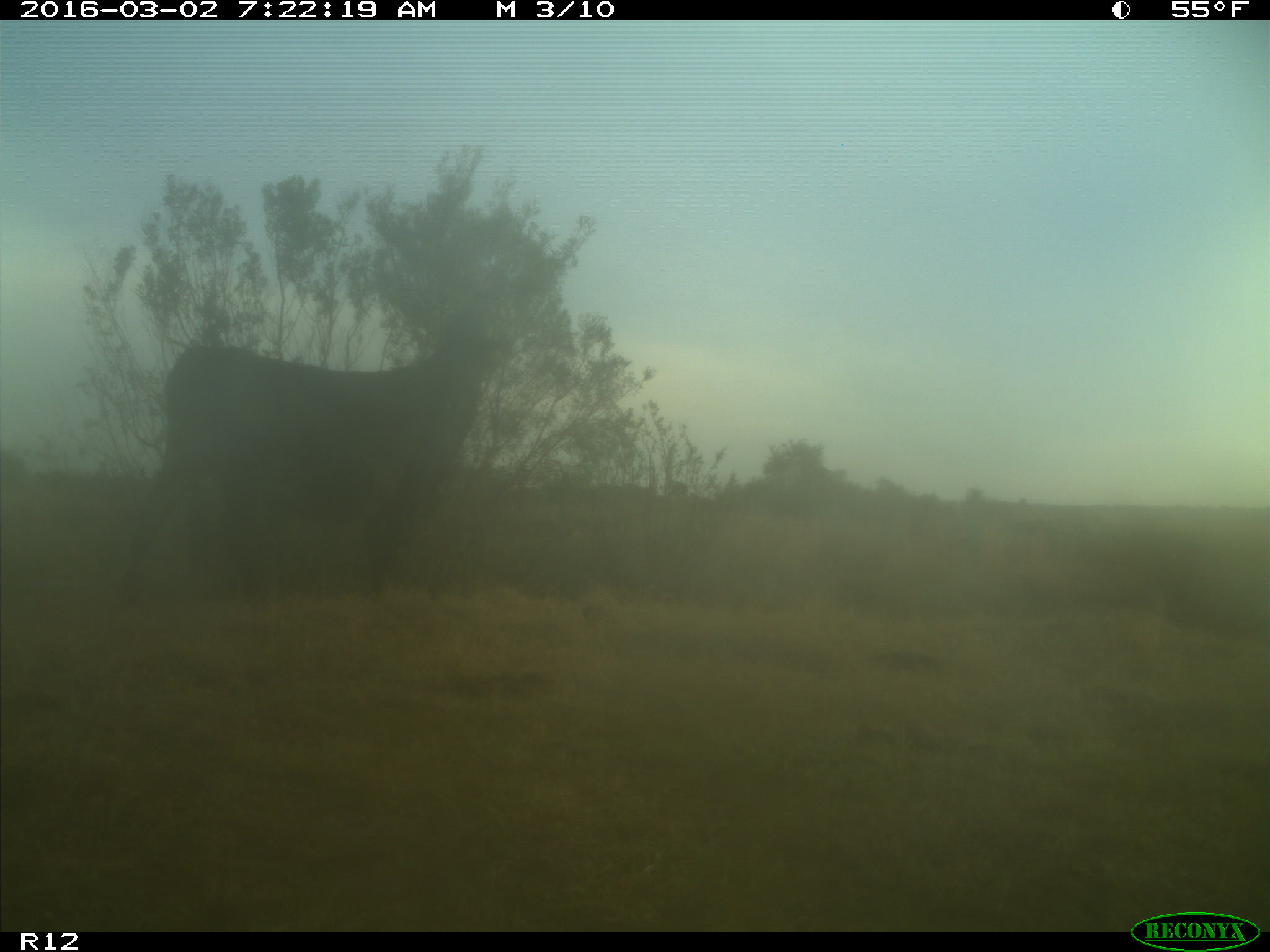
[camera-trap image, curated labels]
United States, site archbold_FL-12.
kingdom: Animalia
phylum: Chordata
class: Mammalia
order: Artiodactyla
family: Bovidae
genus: Bos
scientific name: Bos taurus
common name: domestic cow